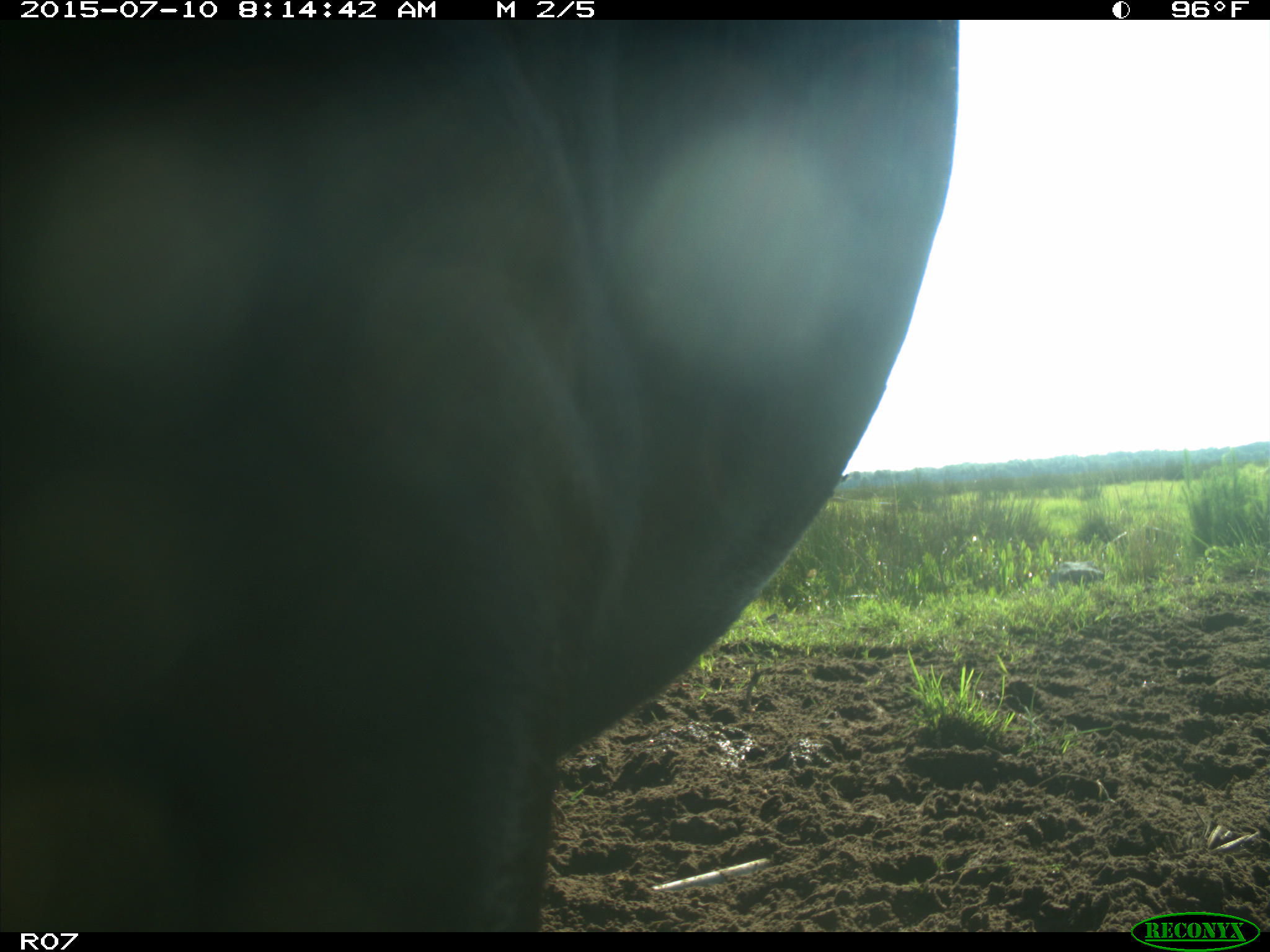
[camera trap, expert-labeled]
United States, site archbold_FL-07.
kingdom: Animalia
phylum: Chordata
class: Mammalia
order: Artiodactyla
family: Bovidae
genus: Bos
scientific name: Bos taurus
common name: domestic cow